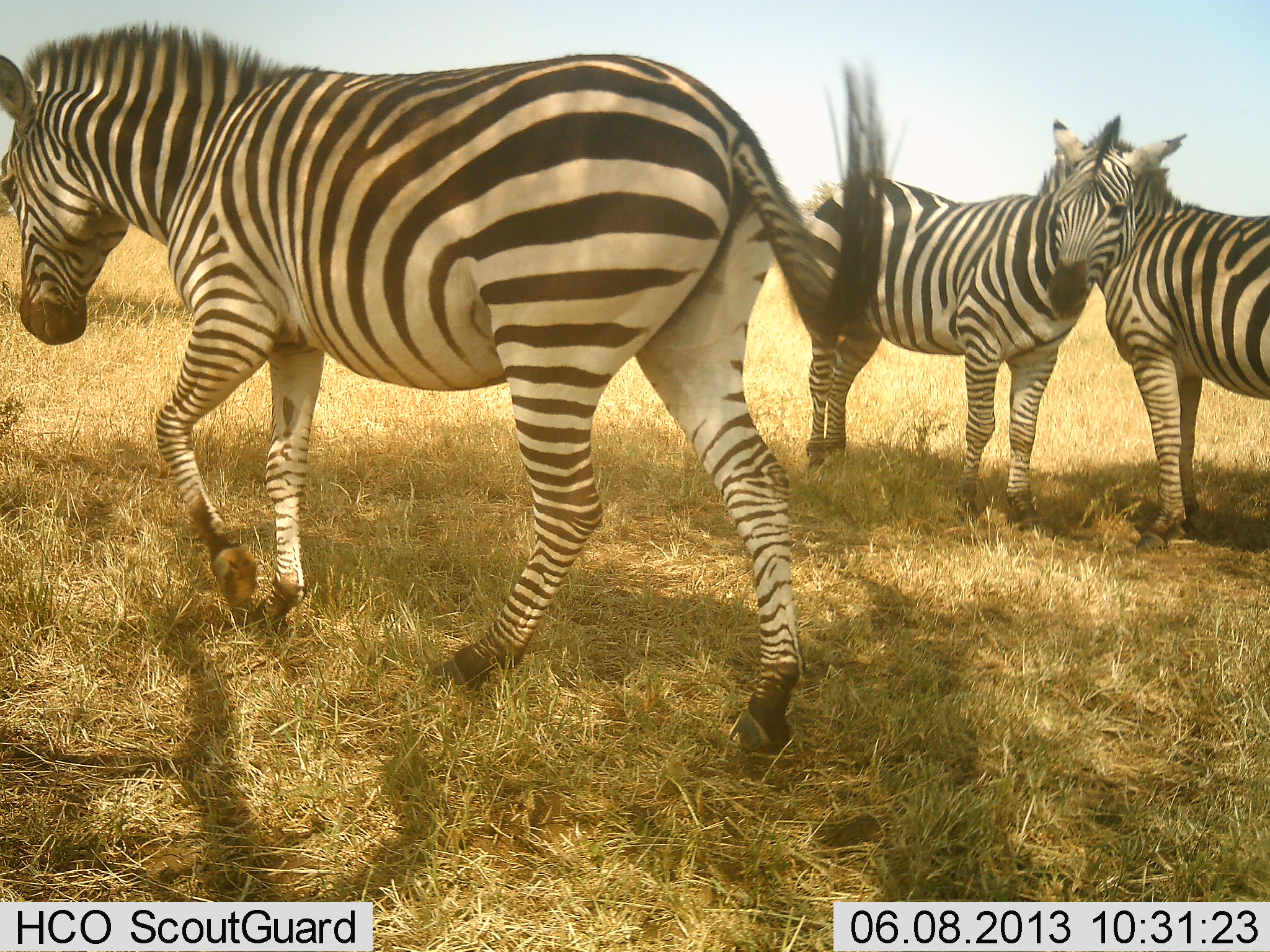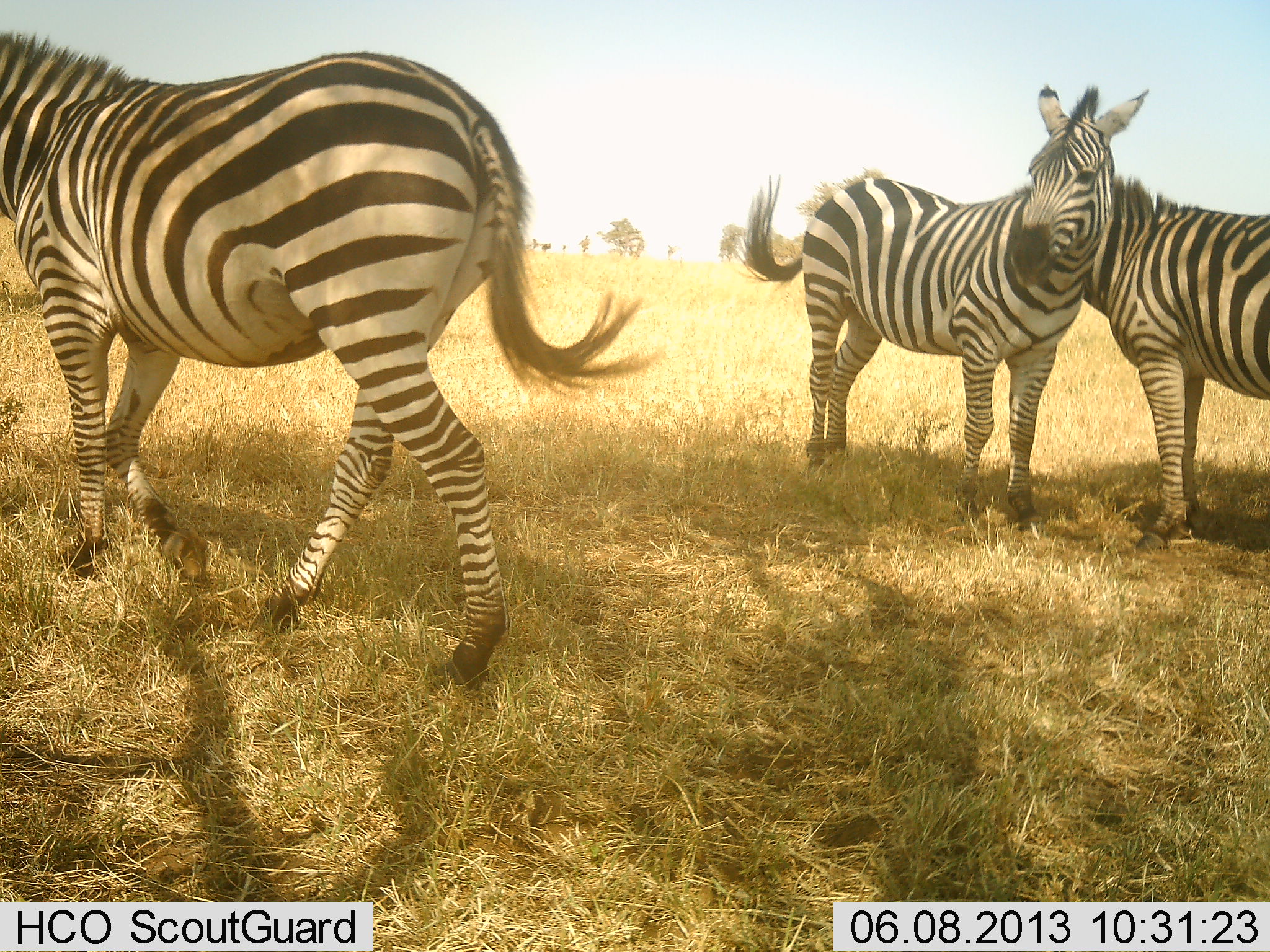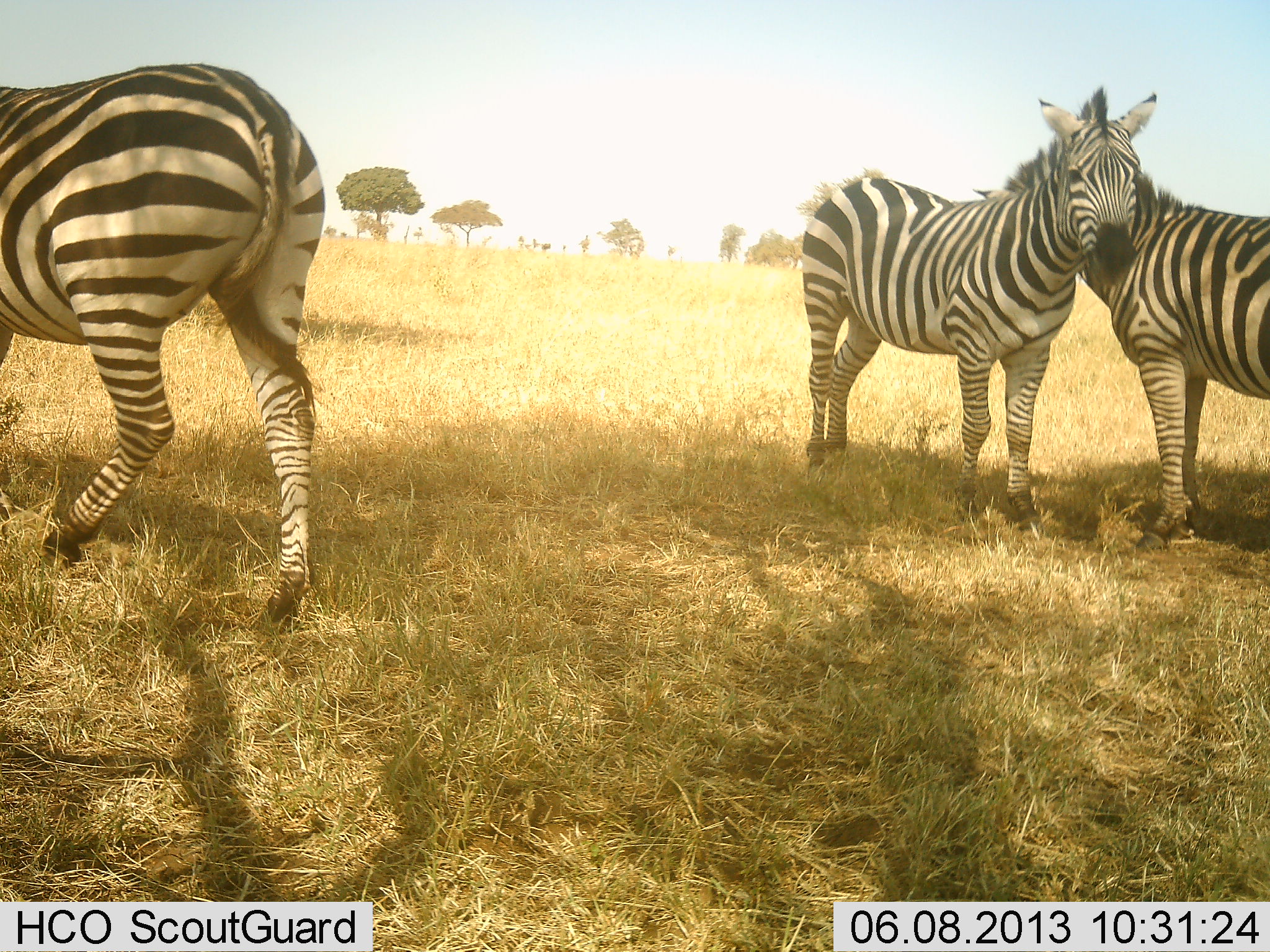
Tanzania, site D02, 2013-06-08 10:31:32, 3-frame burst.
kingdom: Animalia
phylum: Chordata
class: Mammalia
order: Perissodactyla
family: Equidae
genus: Equus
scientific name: Equus quagga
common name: plains zebra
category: zebra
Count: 3.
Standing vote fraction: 80%.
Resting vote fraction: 0%.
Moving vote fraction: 50%.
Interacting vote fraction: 40%.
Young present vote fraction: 0%.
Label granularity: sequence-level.